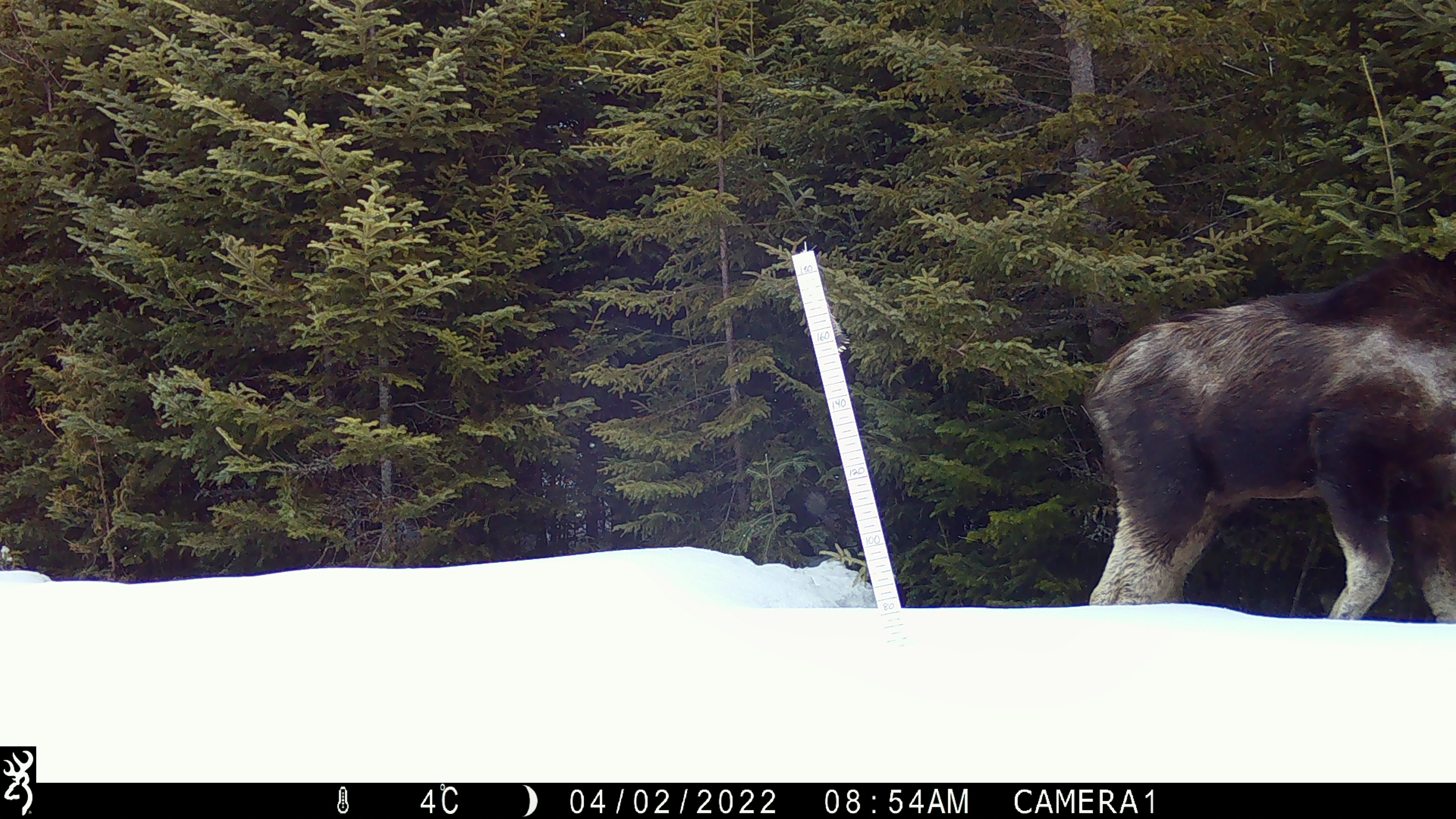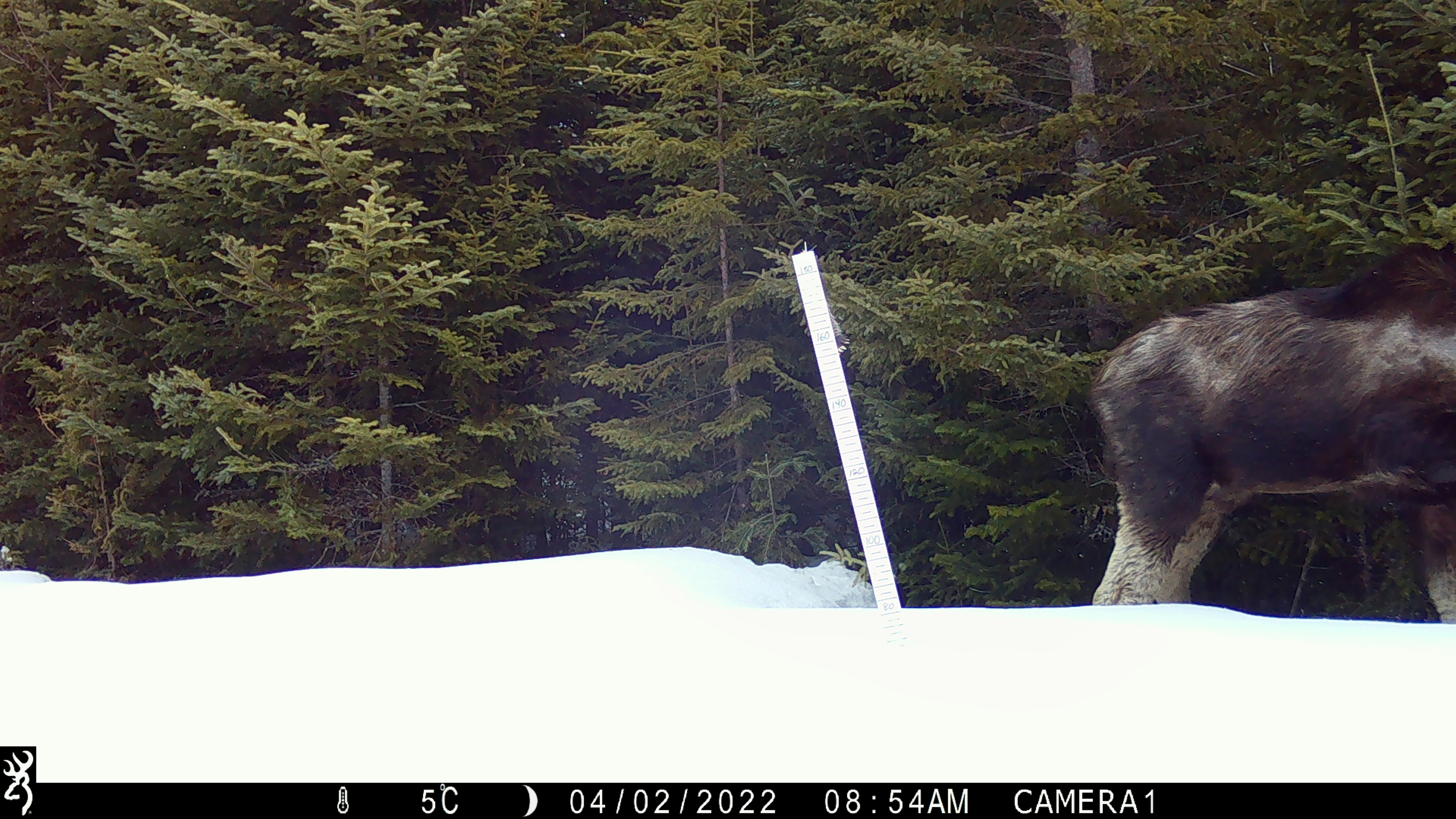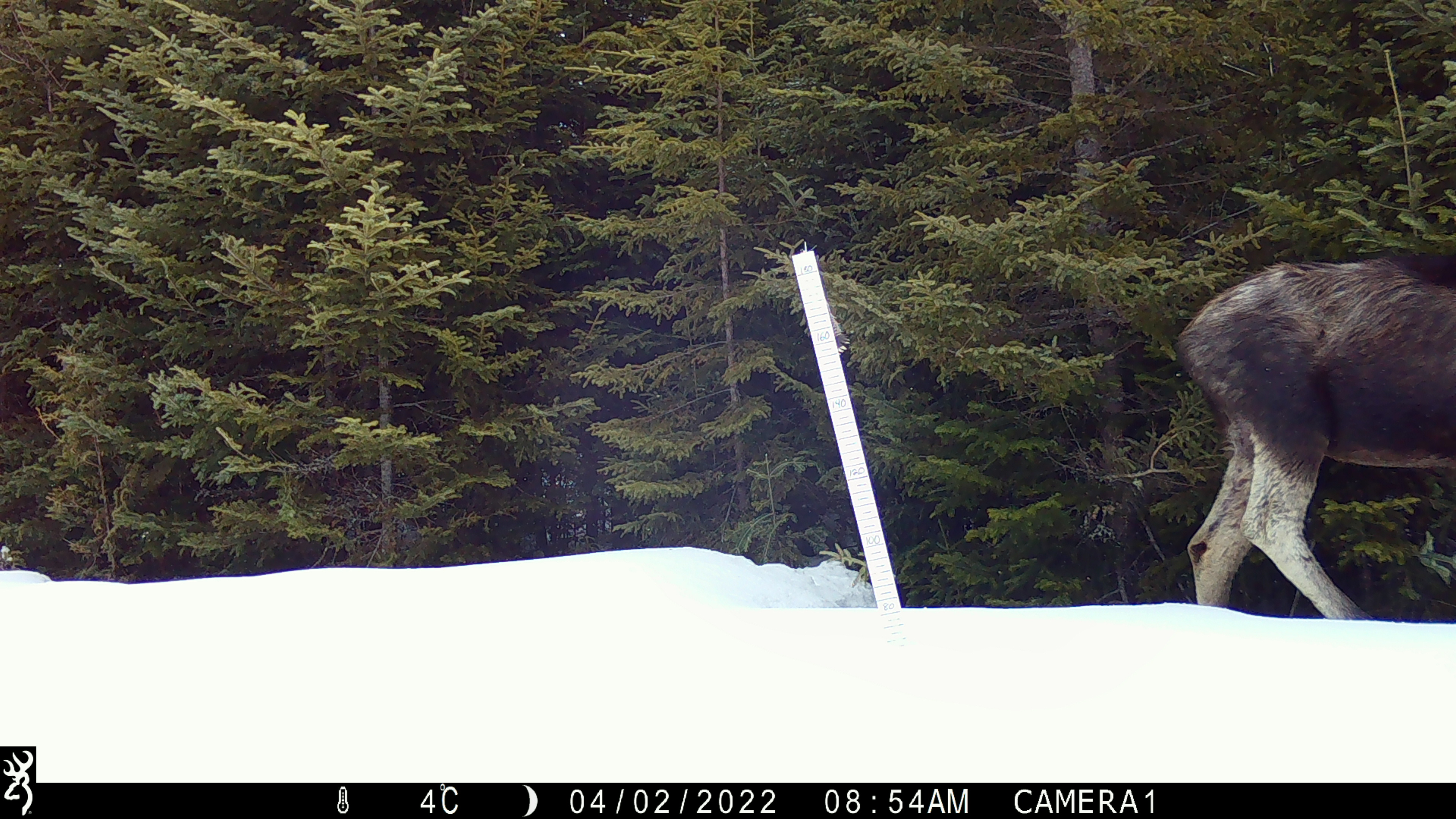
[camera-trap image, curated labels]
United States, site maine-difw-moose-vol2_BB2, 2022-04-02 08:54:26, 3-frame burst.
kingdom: Animalia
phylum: Chordata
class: Mammalia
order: Artiodactyla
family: Cervidae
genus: Alces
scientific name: Alces alces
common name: moose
Moose (Alces alces).